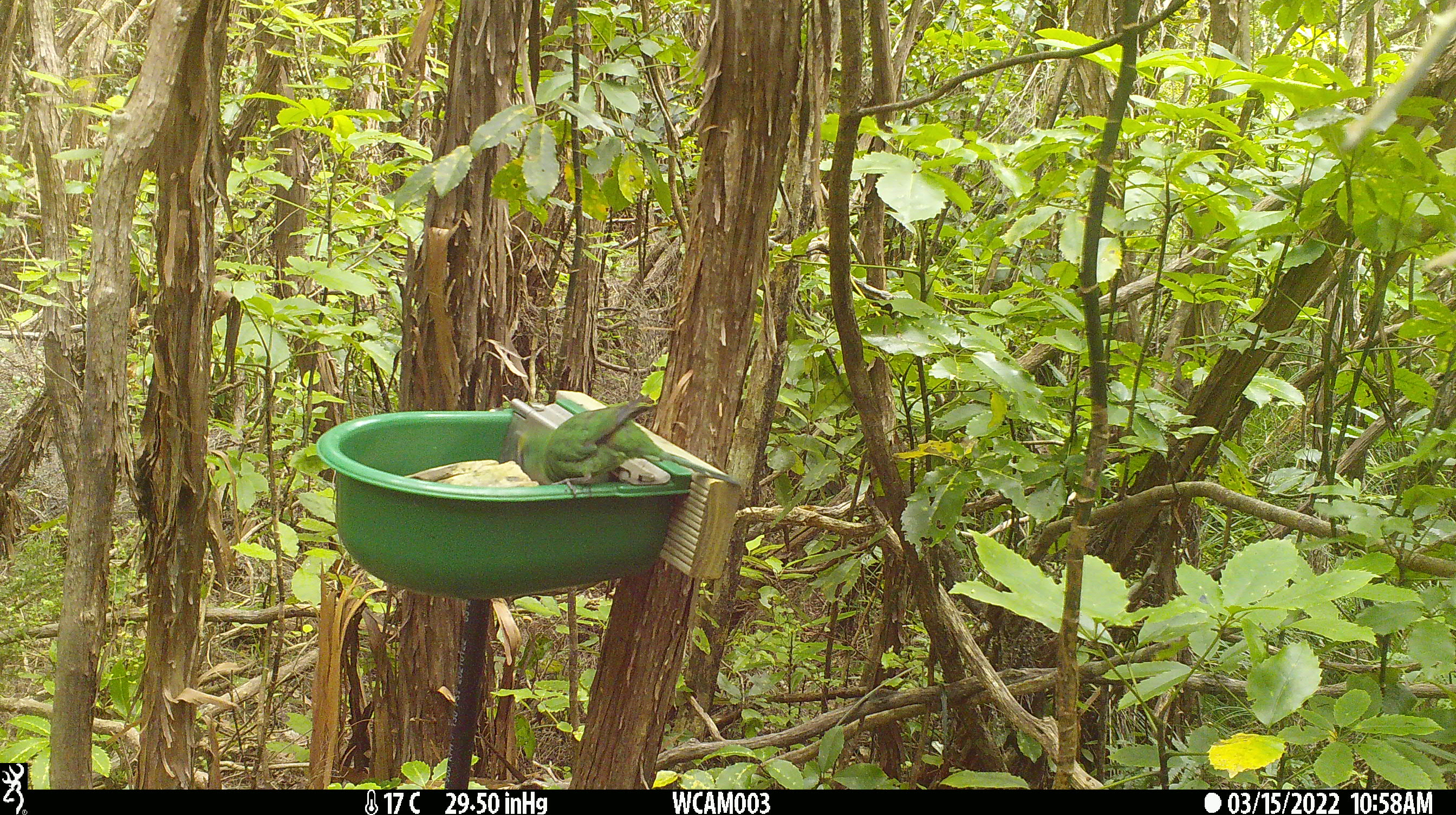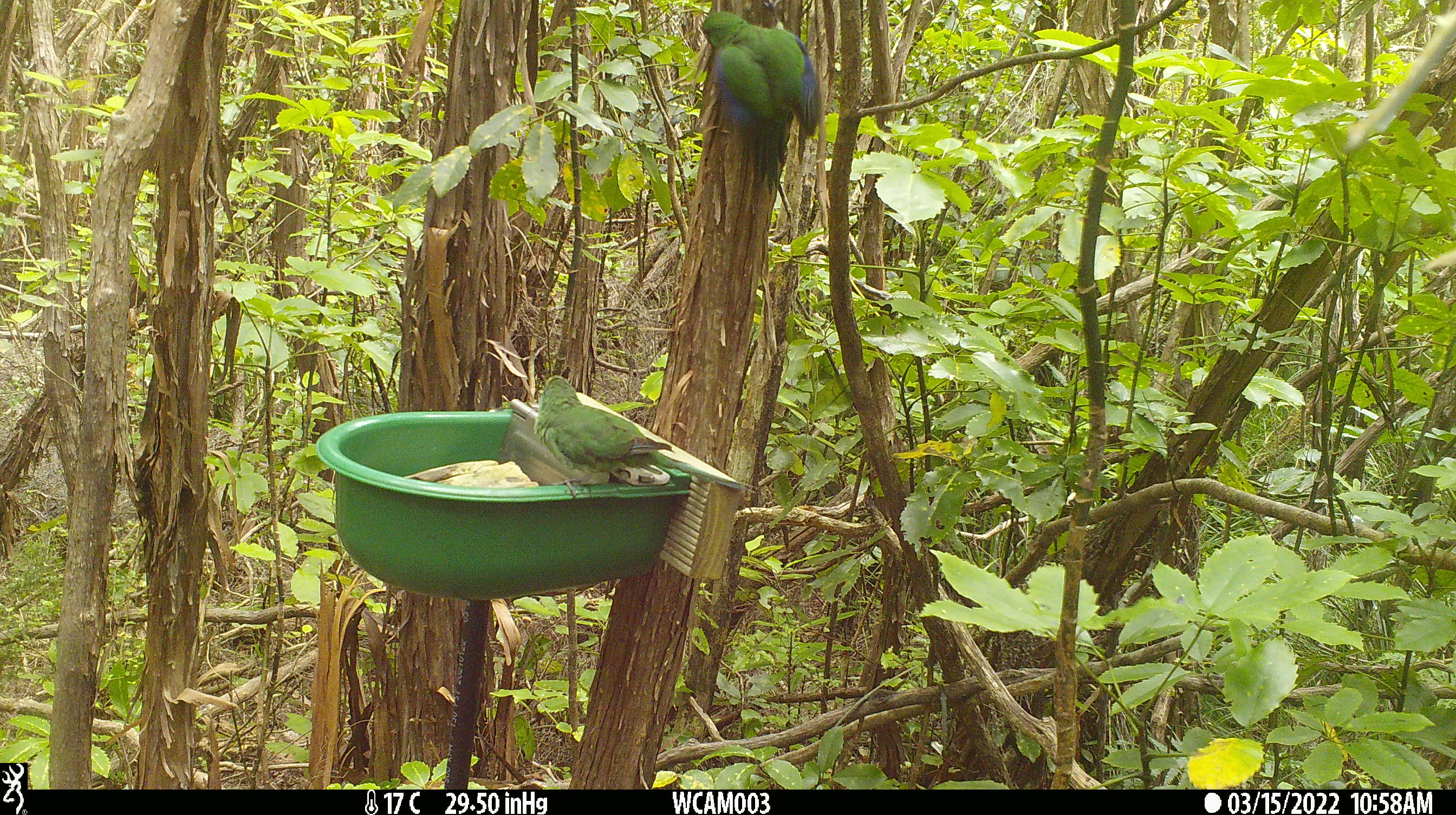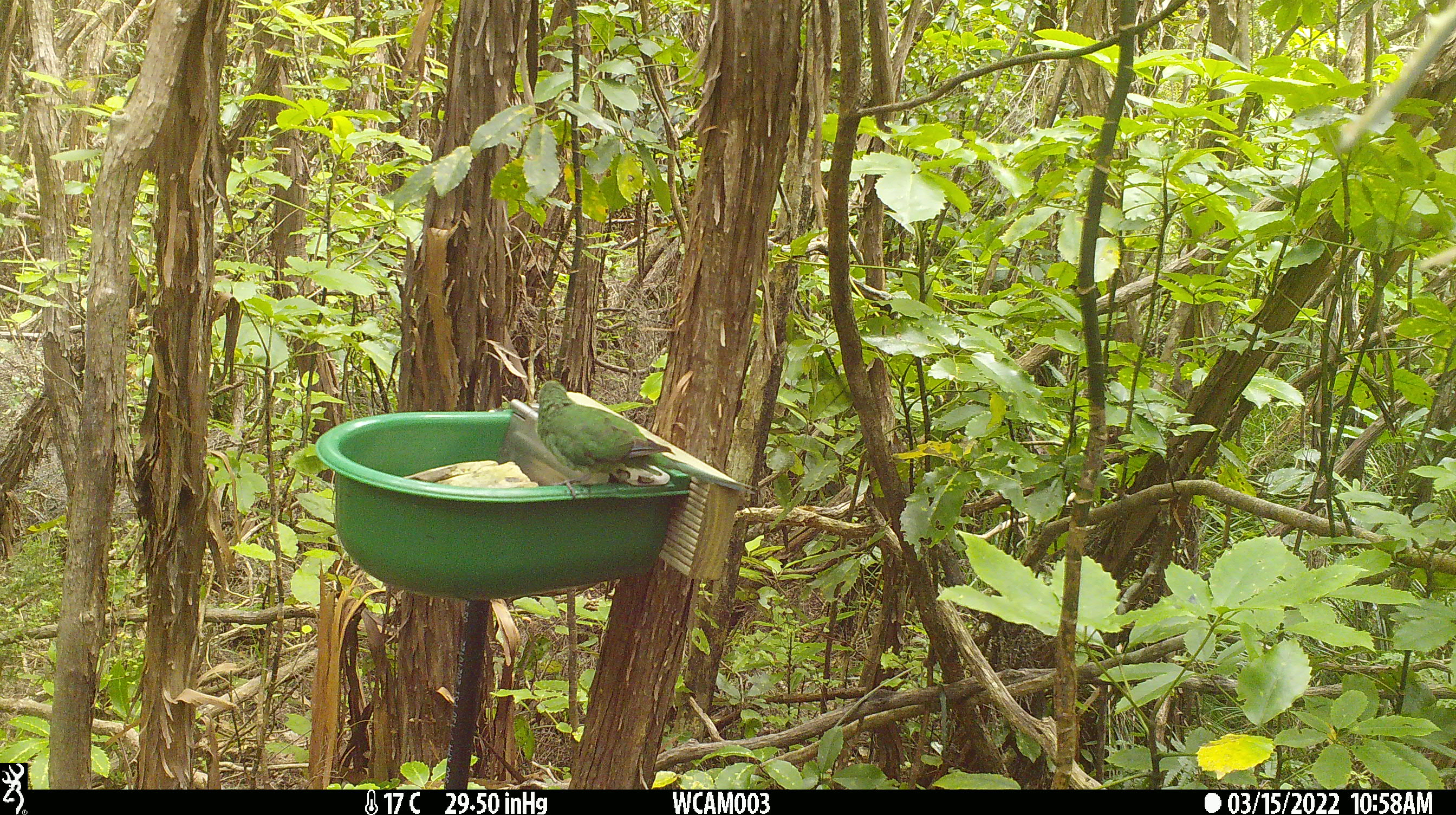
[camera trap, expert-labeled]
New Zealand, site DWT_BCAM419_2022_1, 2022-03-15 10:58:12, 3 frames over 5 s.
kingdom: Animalia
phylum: Chordata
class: Aves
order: Psittaciformes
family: Psittaculidae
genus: Cyanoramphus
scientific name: Cyanoramphus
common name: parakeet